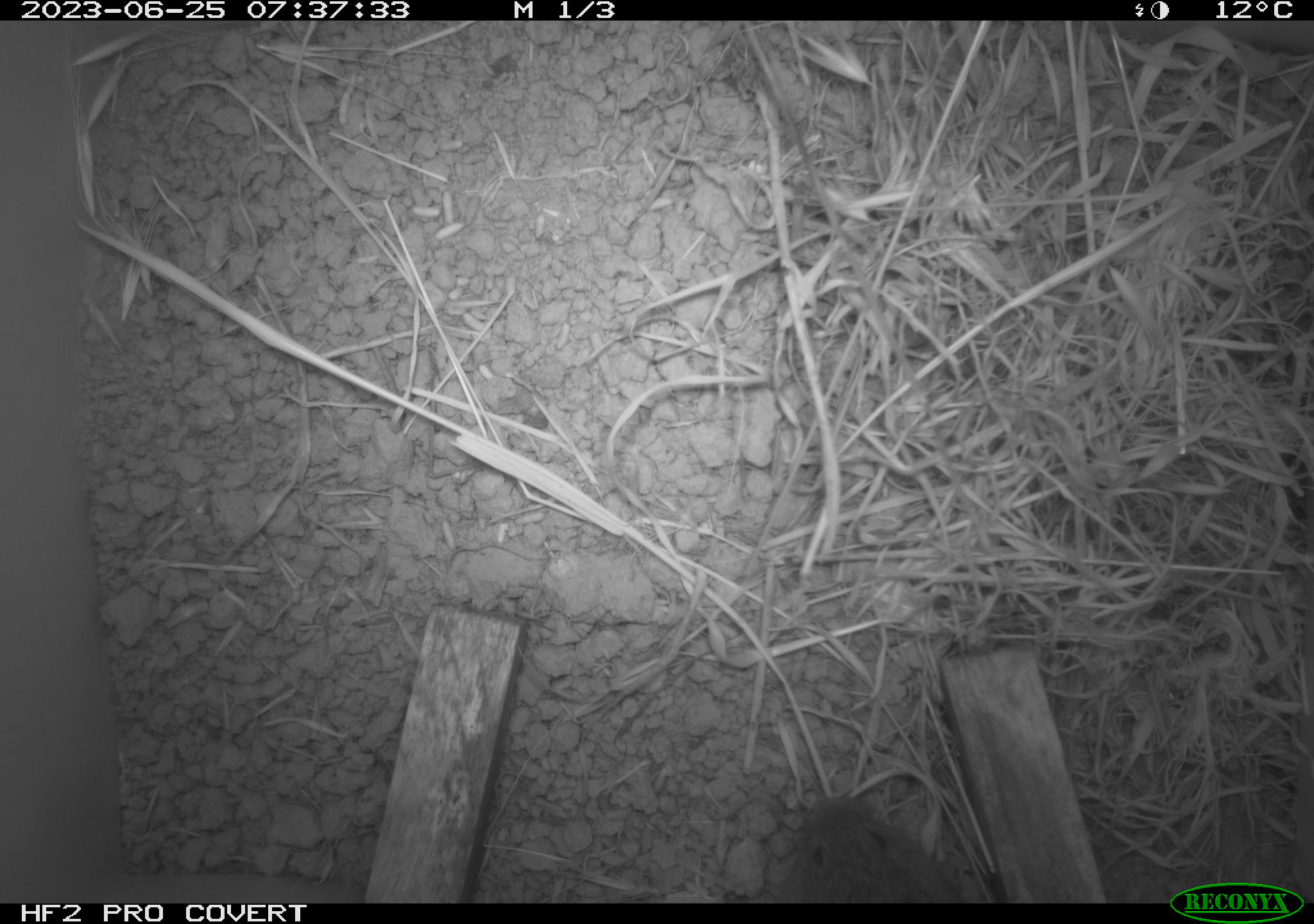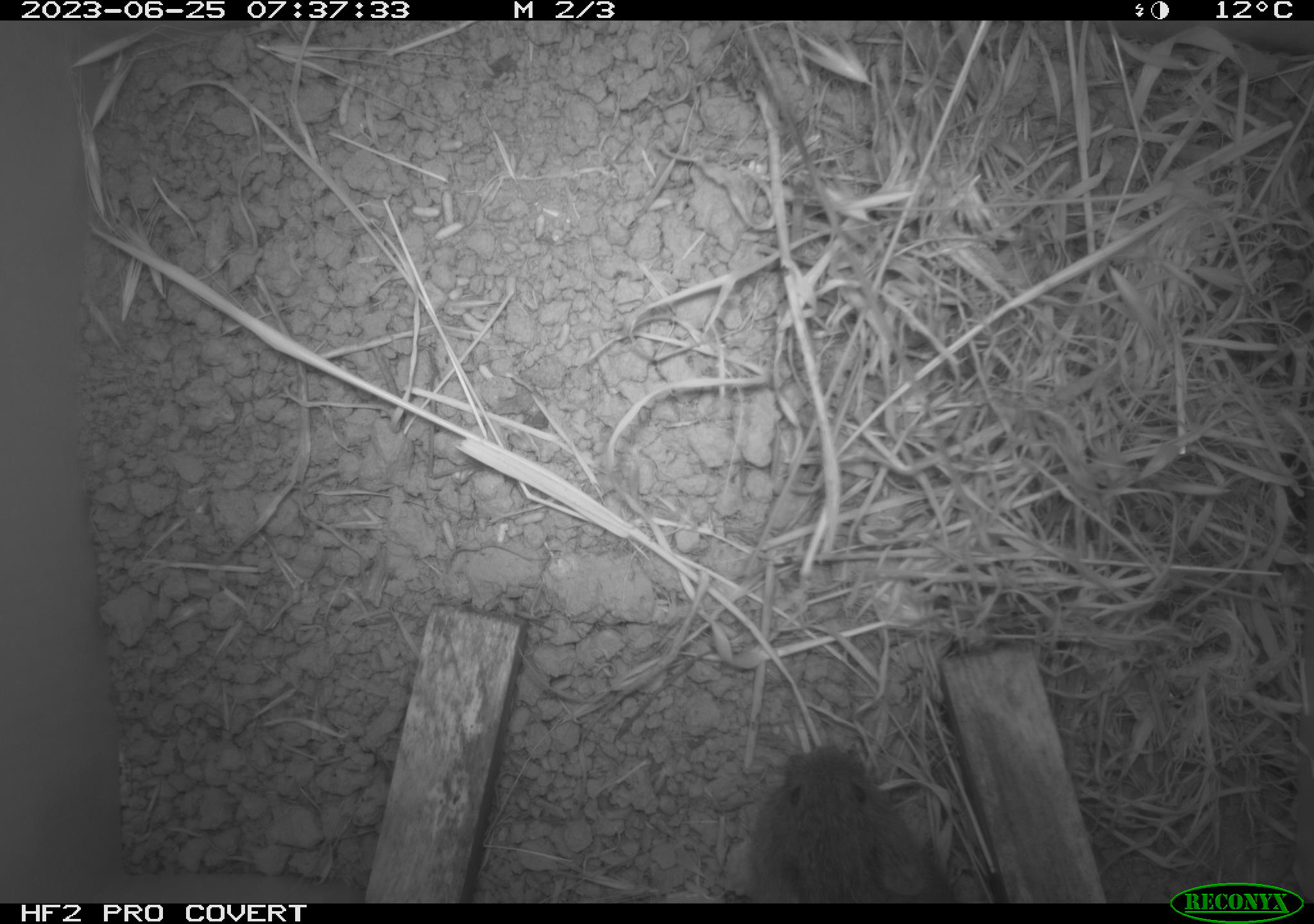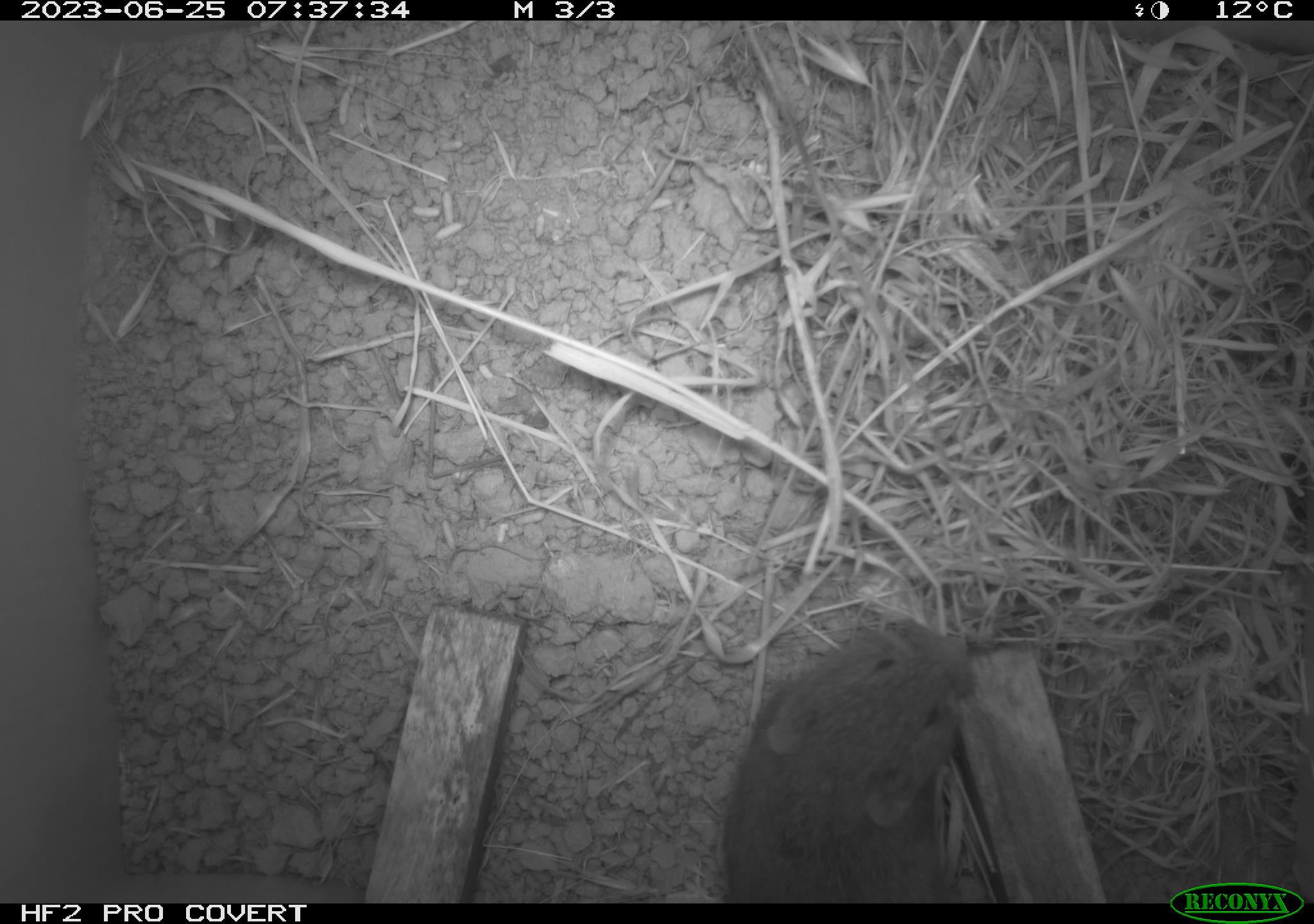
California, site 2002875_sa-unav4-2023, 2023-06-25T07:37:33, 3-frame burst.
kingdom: Animalia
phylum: Chordata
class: Mammalia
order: Rodentia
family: Cricetidae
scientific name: Arvicolinae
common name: voles, lemmings, and muskrats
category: arvicolinae subfamily